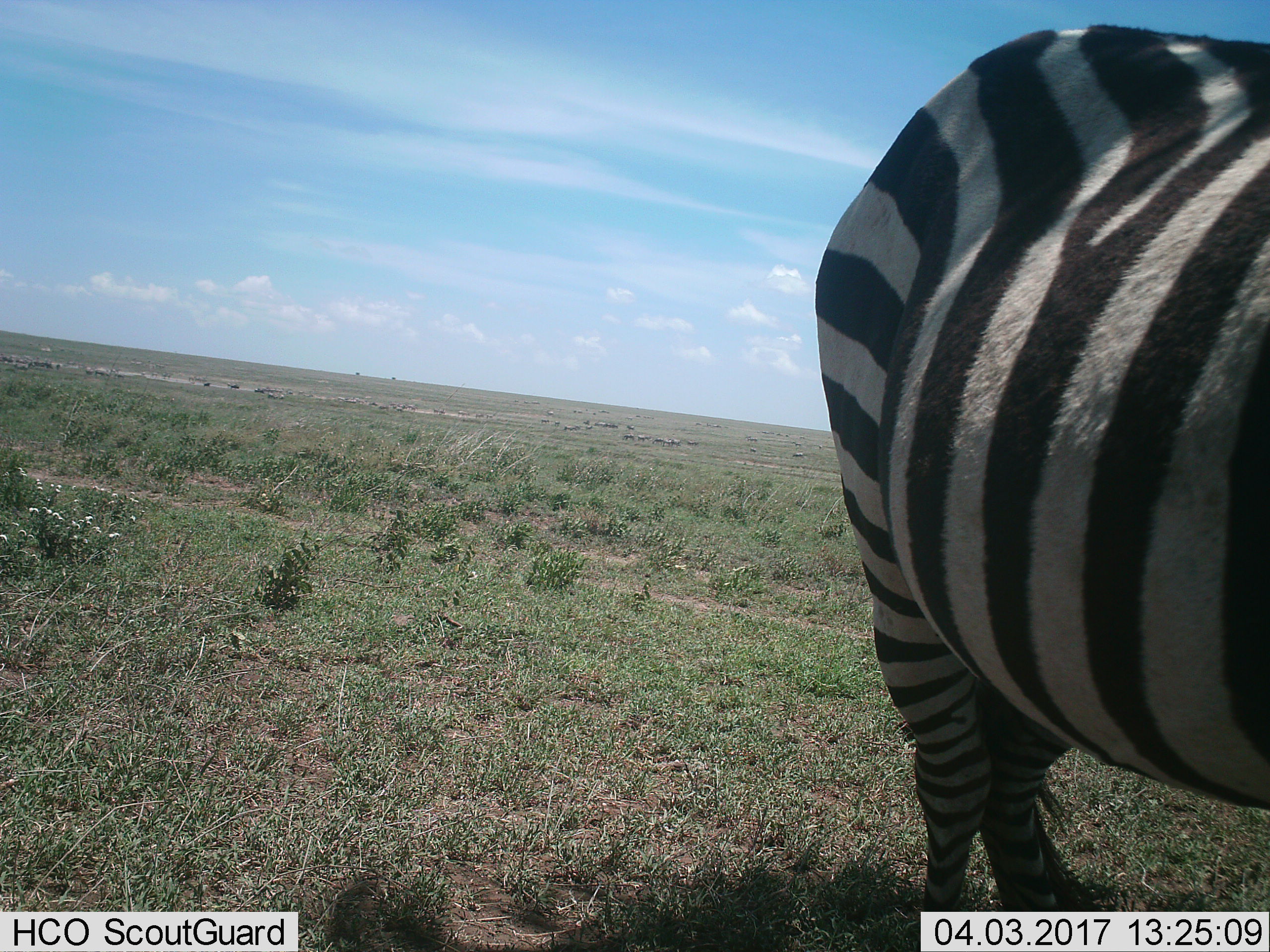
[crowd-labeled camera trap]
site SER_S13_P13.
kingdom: Animalia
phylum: Chordata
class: Mammalia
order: Perissodactyla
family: Equidae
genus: Equus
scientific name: Equus quagga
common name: plains zebra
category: zebraplains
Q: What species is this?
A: Zebraplains (plains zebra) (Equus quagga).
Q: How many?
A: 1.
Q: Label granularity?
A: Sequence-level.